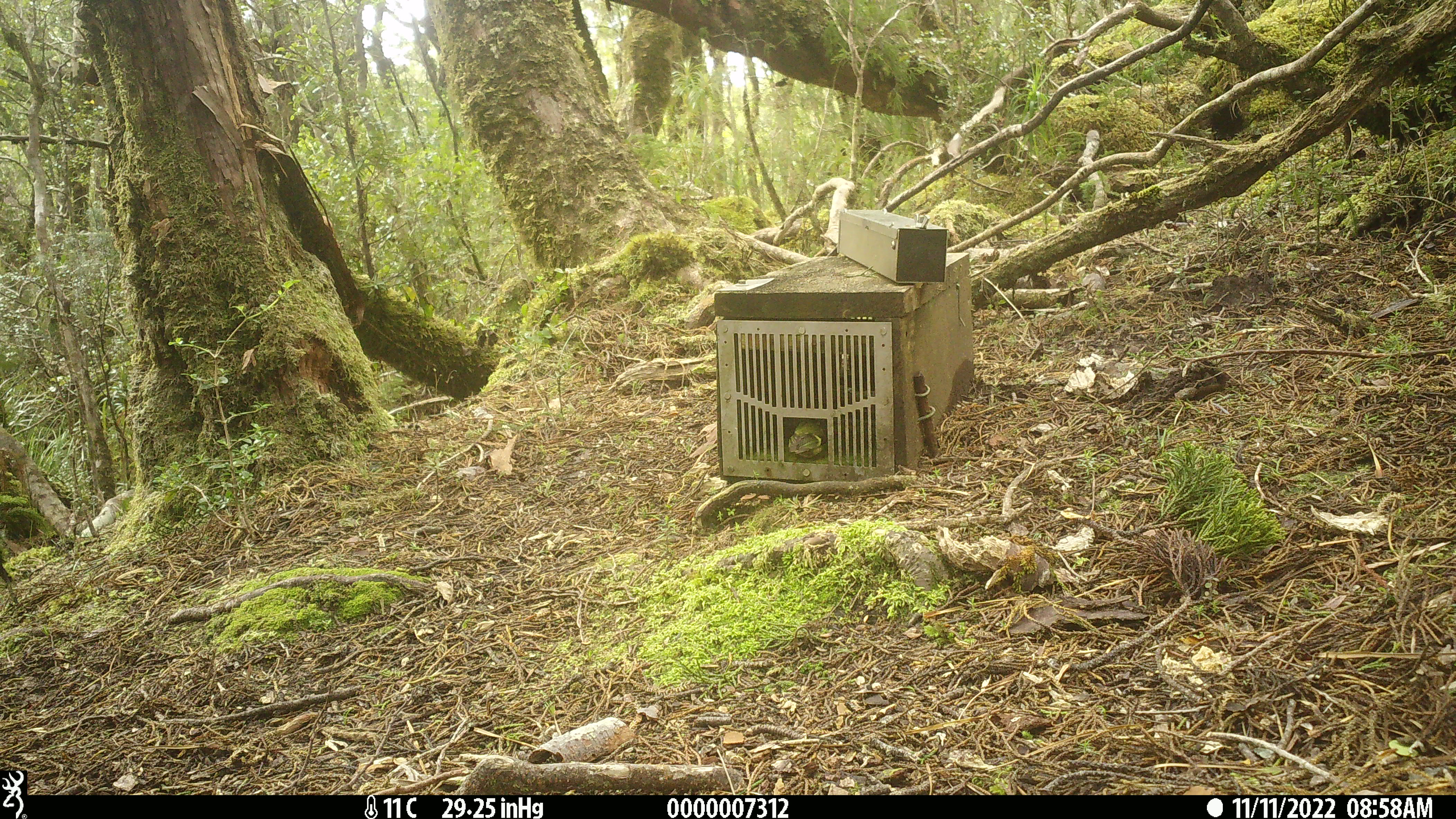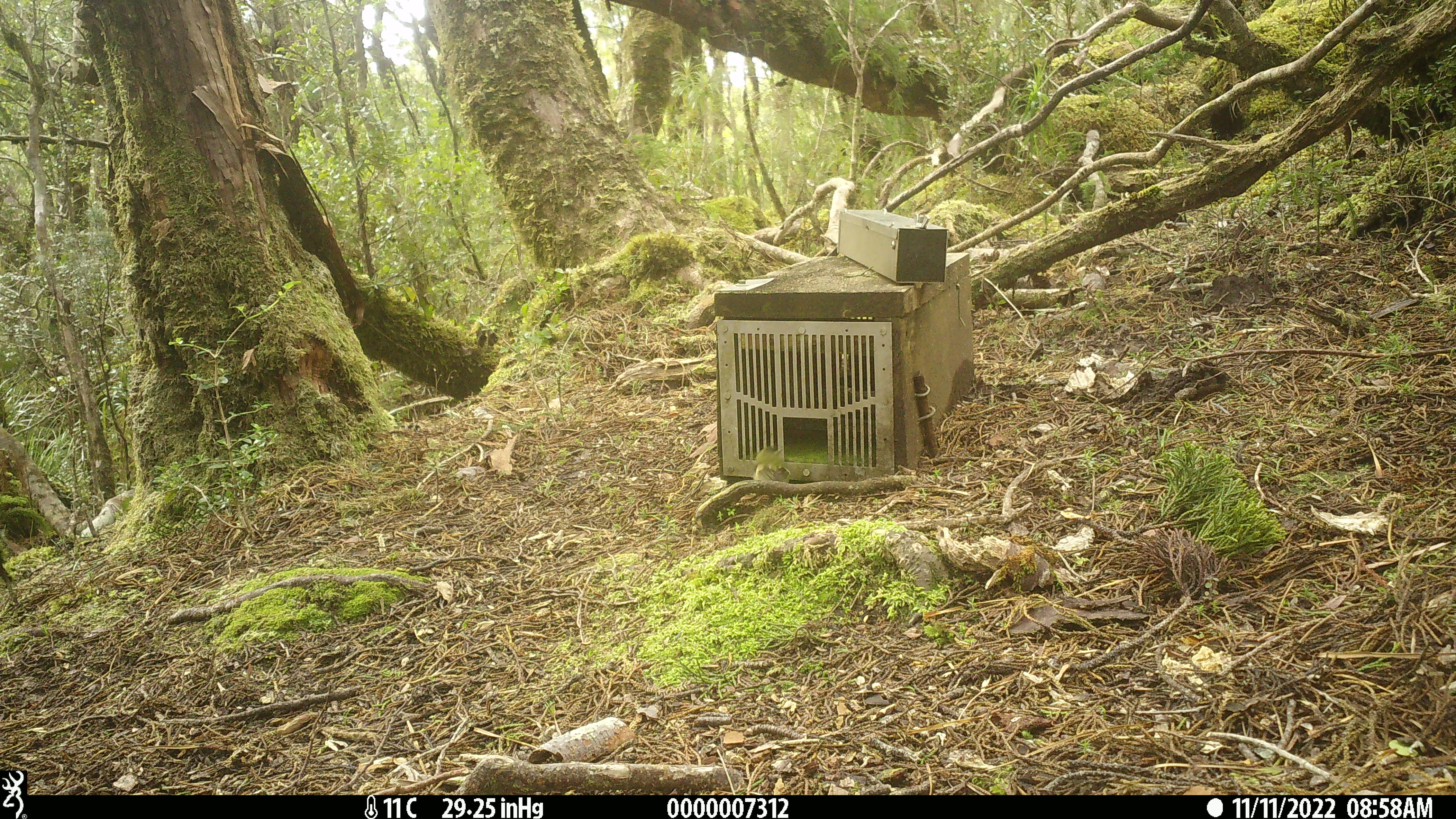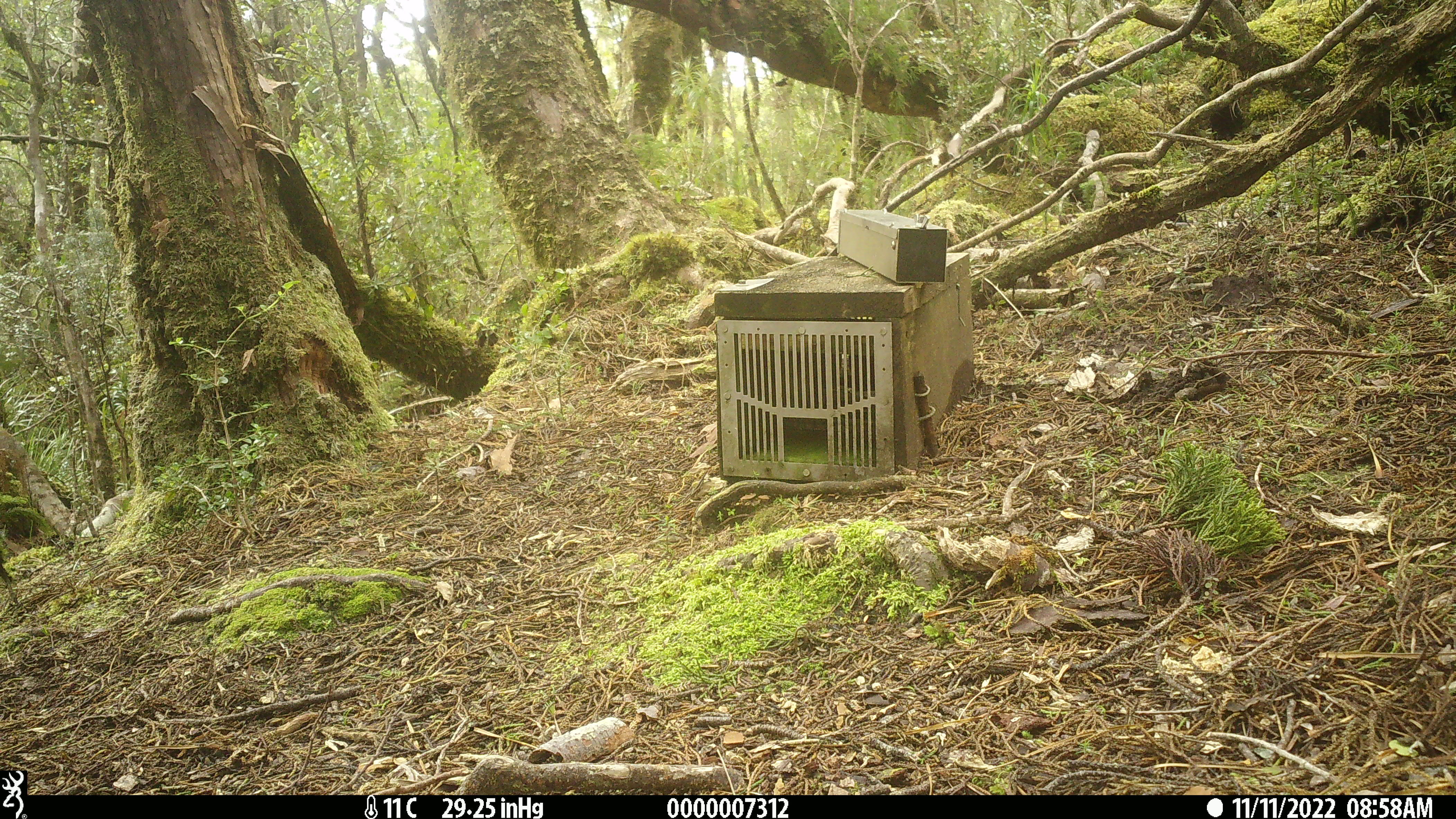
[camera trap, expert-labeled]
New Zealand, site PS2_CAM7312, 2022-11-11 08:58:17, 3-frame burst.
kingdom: Animalia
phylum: Chordata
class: Aves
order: Passeriformes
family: Acanthisittidae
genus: Acanthisitta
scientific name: Acanthisitta chloris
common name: rifleman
Rifleman (Acanthisitta chloris).